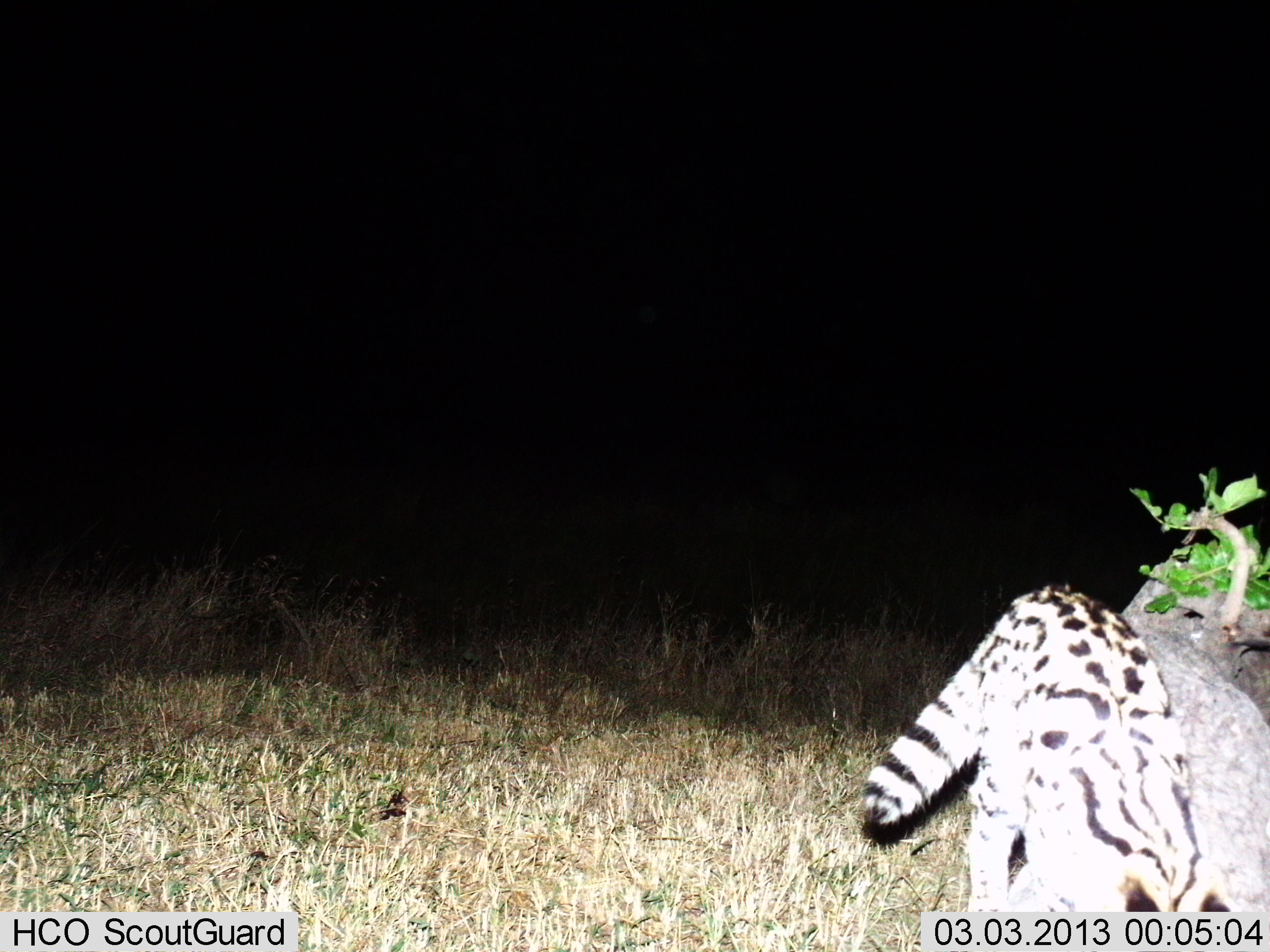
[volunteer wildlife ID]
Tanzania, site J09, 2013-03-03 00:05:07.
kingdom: Animalia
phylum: Chordata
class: Mammalia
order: Carnivora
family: Felidae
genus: Leptailurus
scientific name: Leptailurus serval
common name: serval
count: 1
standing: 40%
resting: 0%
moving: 67%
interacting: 0%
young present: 0%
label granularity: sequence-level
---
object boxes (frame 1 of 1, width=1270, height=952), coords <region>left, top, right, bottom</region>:
animal: <region>857, 585, 1217, 914</region>